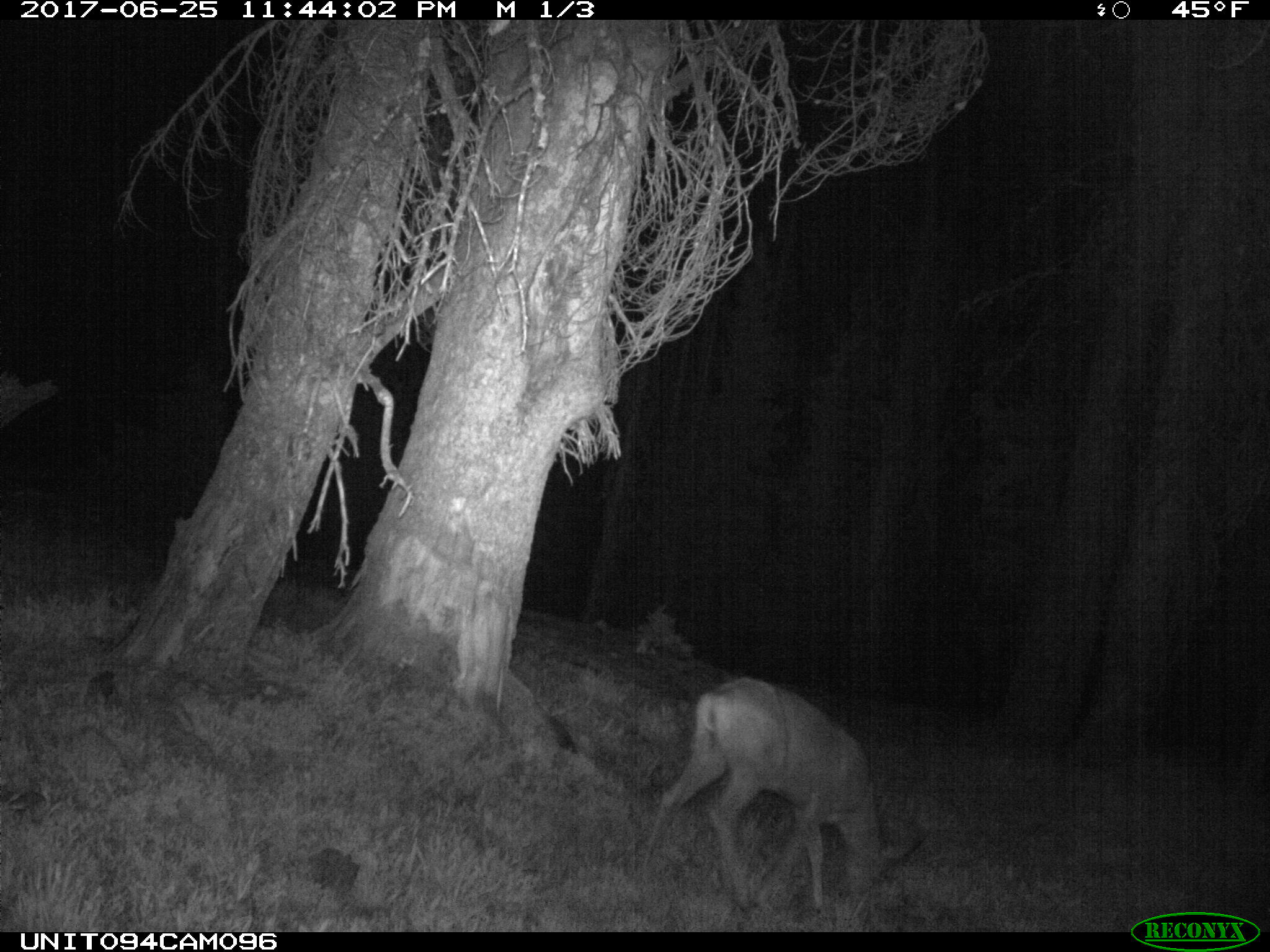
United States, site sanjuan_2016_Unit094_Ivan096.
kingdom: Animalia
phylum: Chordata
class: Mammalia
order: Artiodactyla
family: Cervidae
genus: Odocoileus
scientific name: Odocoileus hemionus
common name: mule deer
Odocoileus hemionus (mule deer).